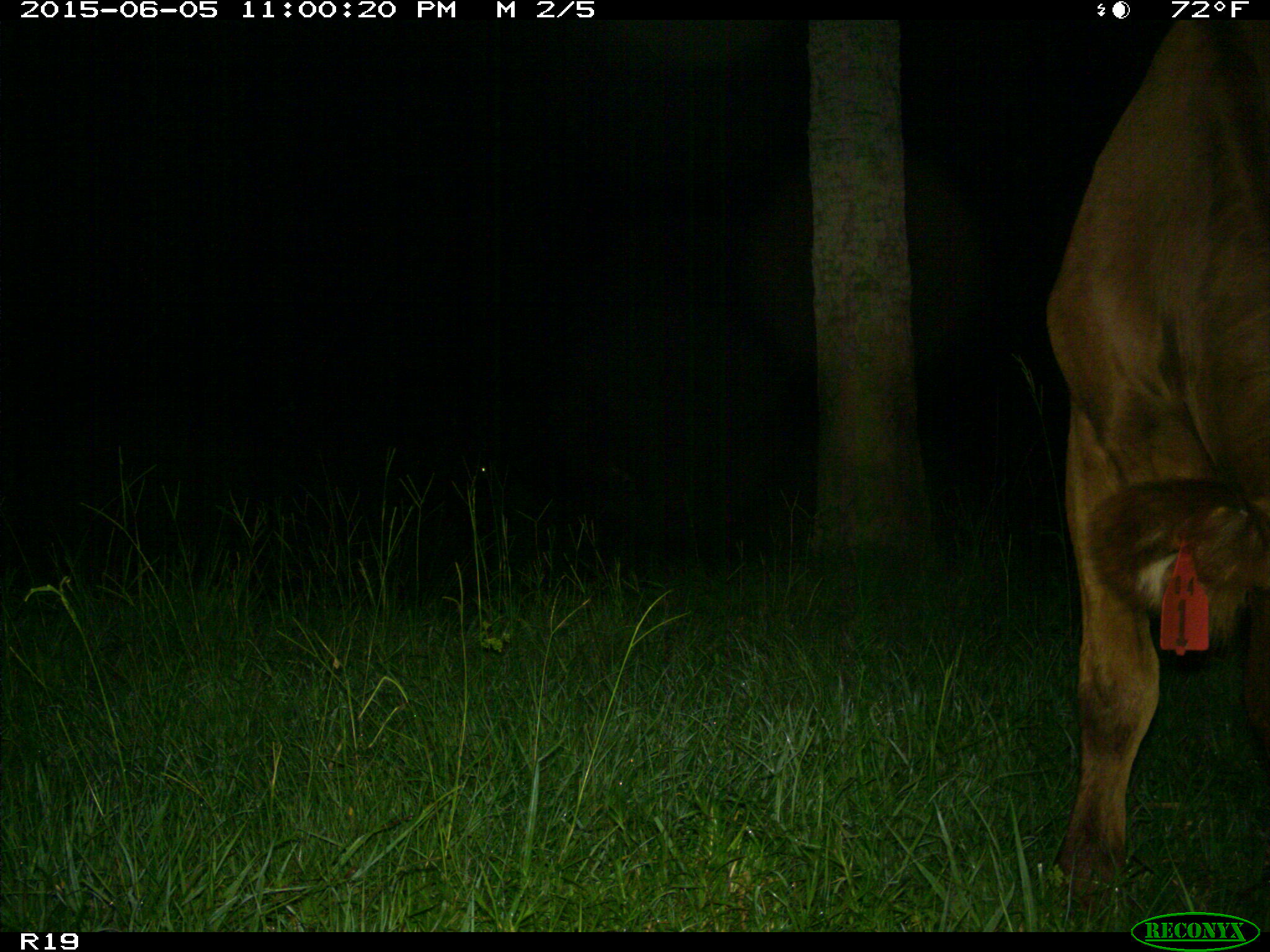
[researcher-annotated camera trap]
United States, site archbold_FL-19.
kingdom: Animalia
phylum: Chordata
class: Mammalia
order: Artiodactyla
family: Bovidae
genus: Bos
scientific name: Bos taurus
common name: domestic cow